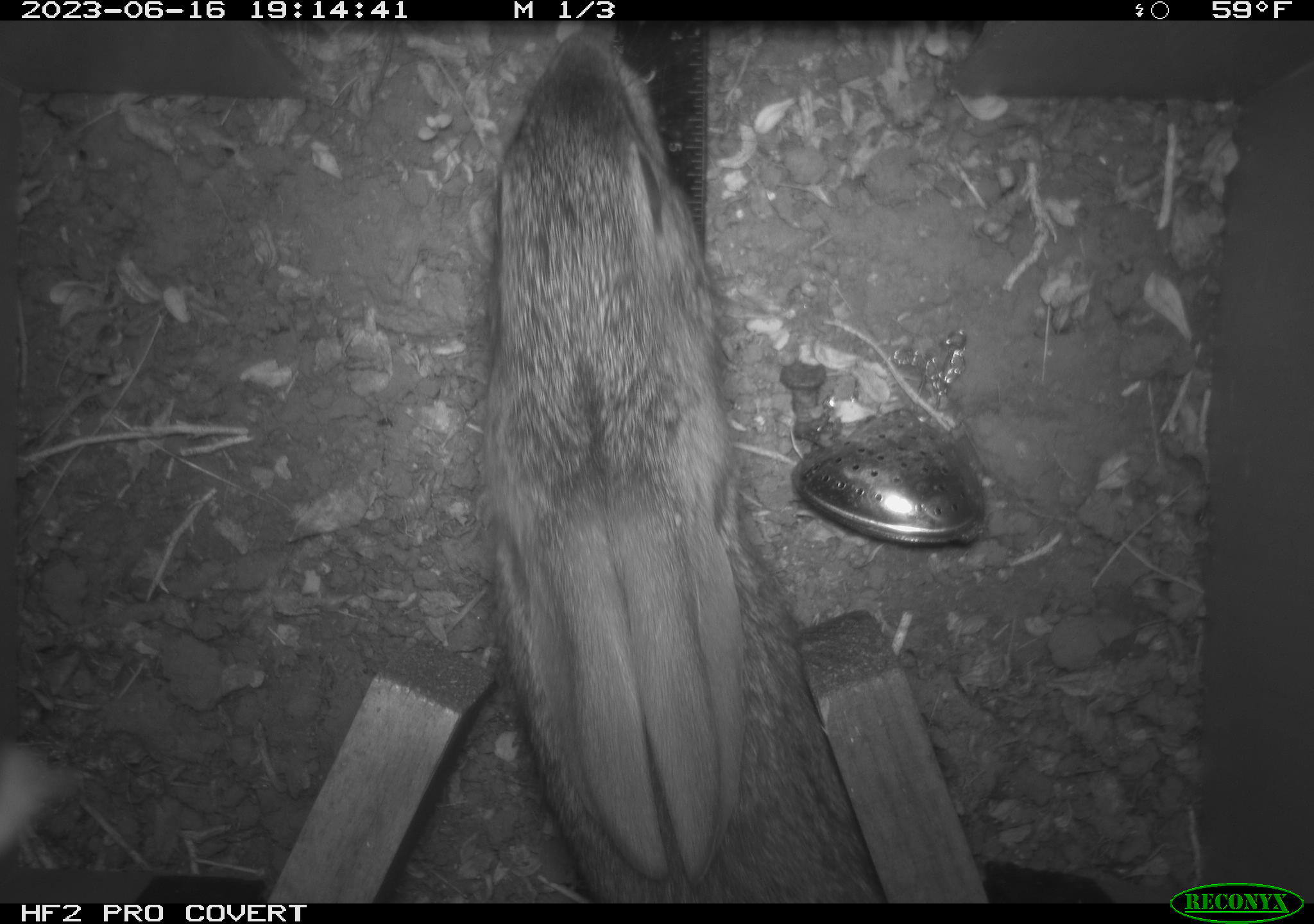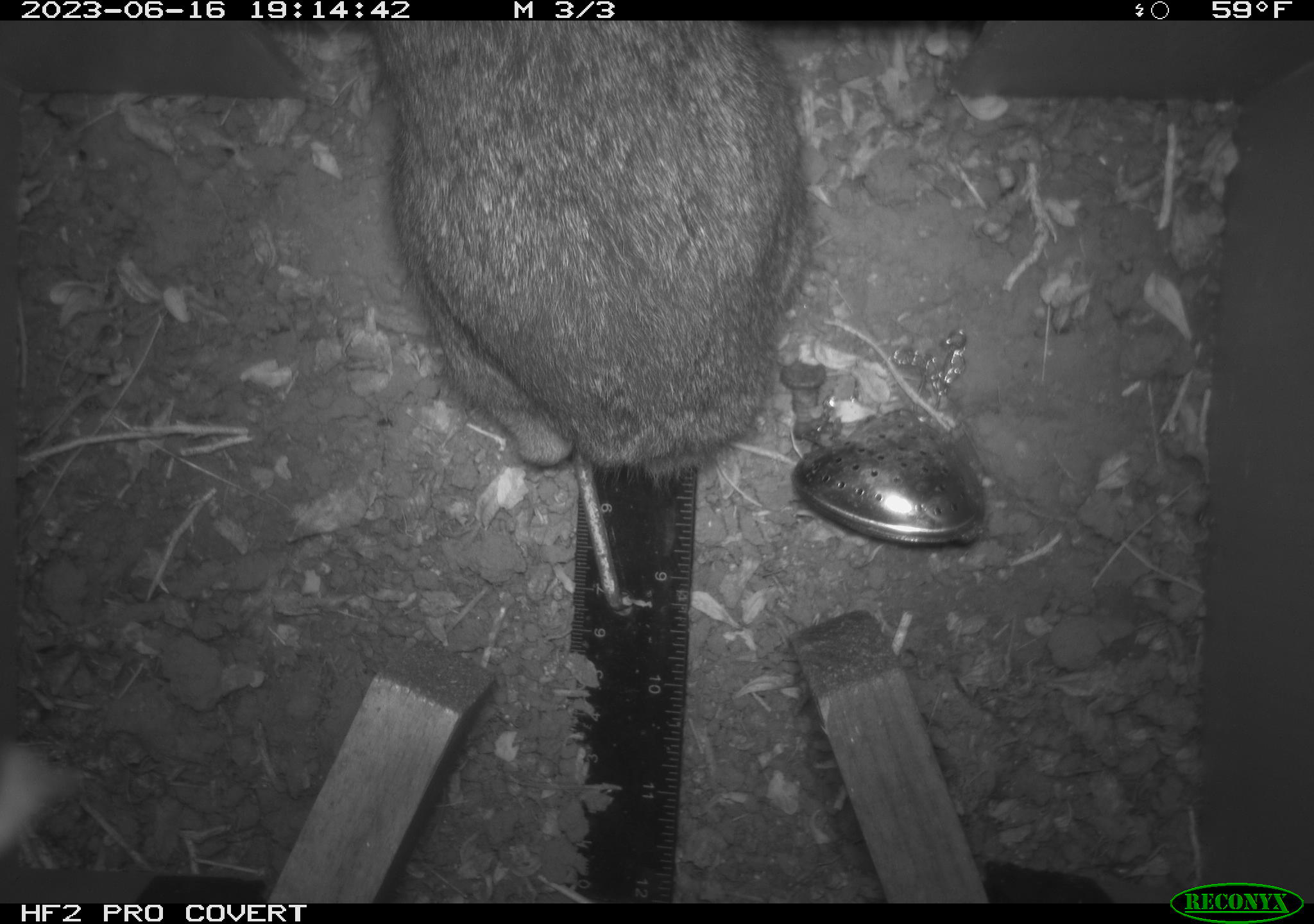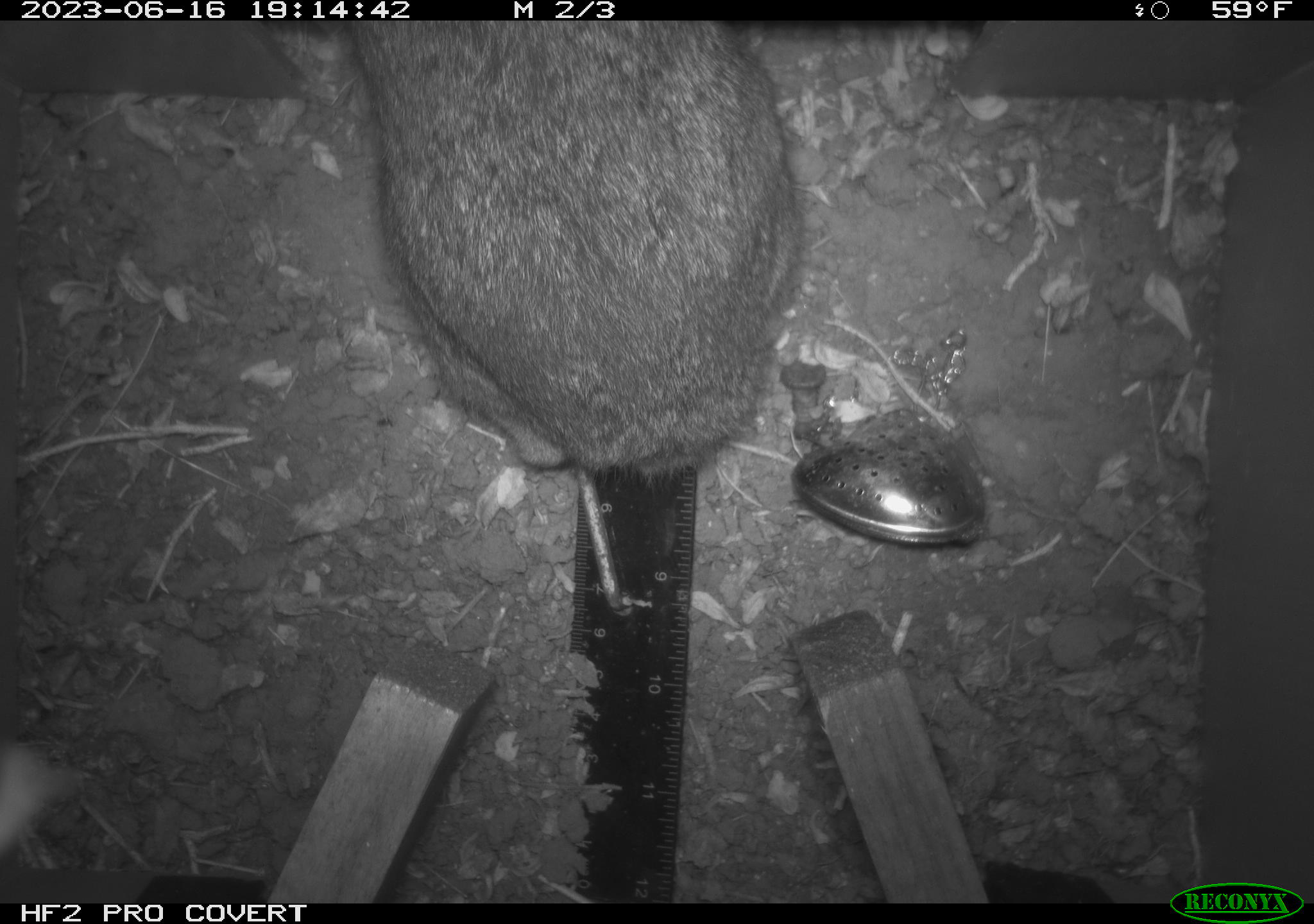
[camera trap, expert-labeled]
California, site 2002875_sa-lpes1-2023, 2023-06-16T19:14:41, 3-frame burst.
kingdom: Animalia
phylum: Chordata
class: Mammalia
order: Lagomorpha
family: Leporidae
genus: Sylvilagus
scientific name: Sylvilagus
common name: cottontail rabbits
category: sylvilagus species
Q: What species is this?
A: Sylvilagus species (cottontail rabbits) (Sylvilagus).